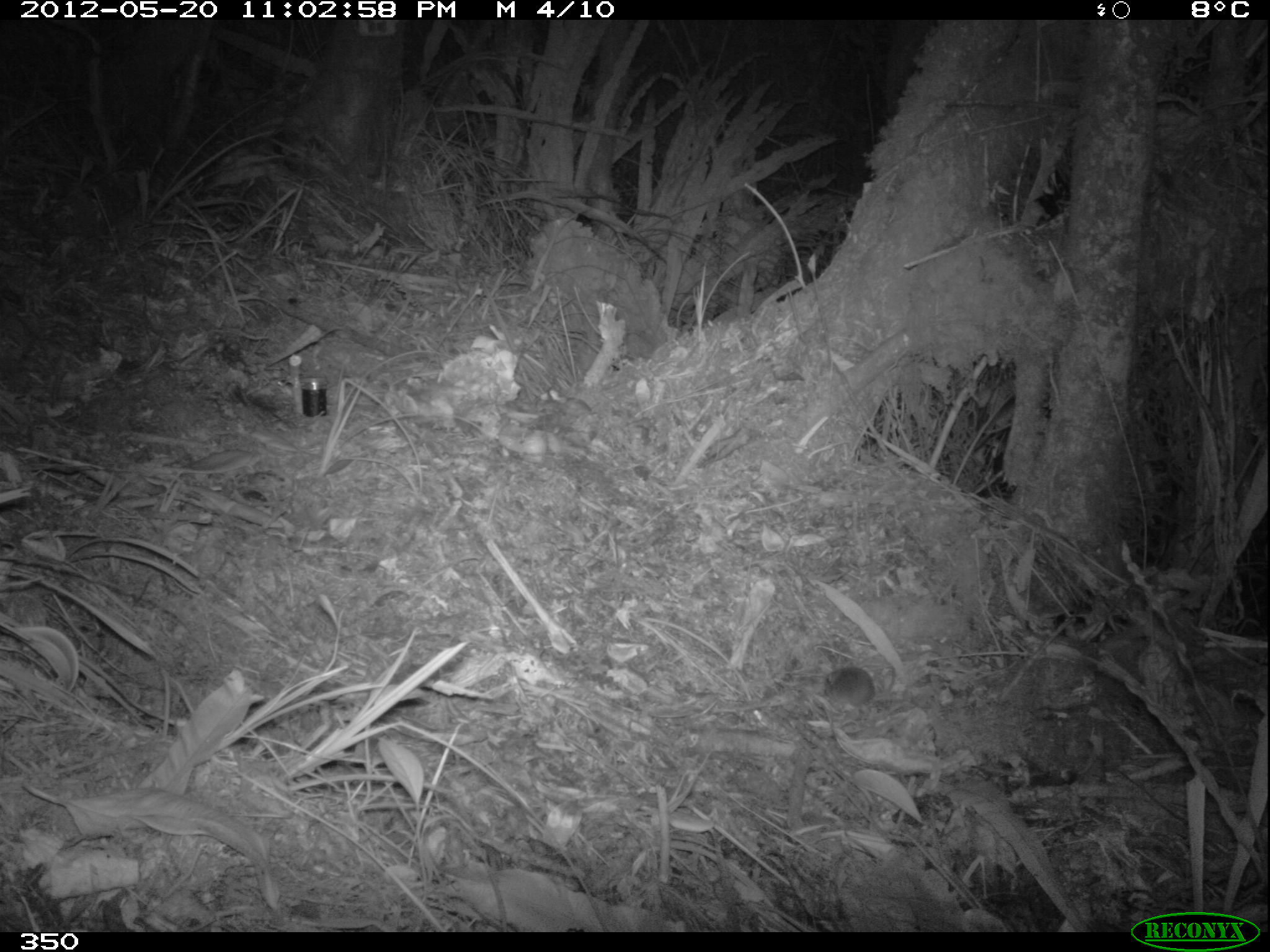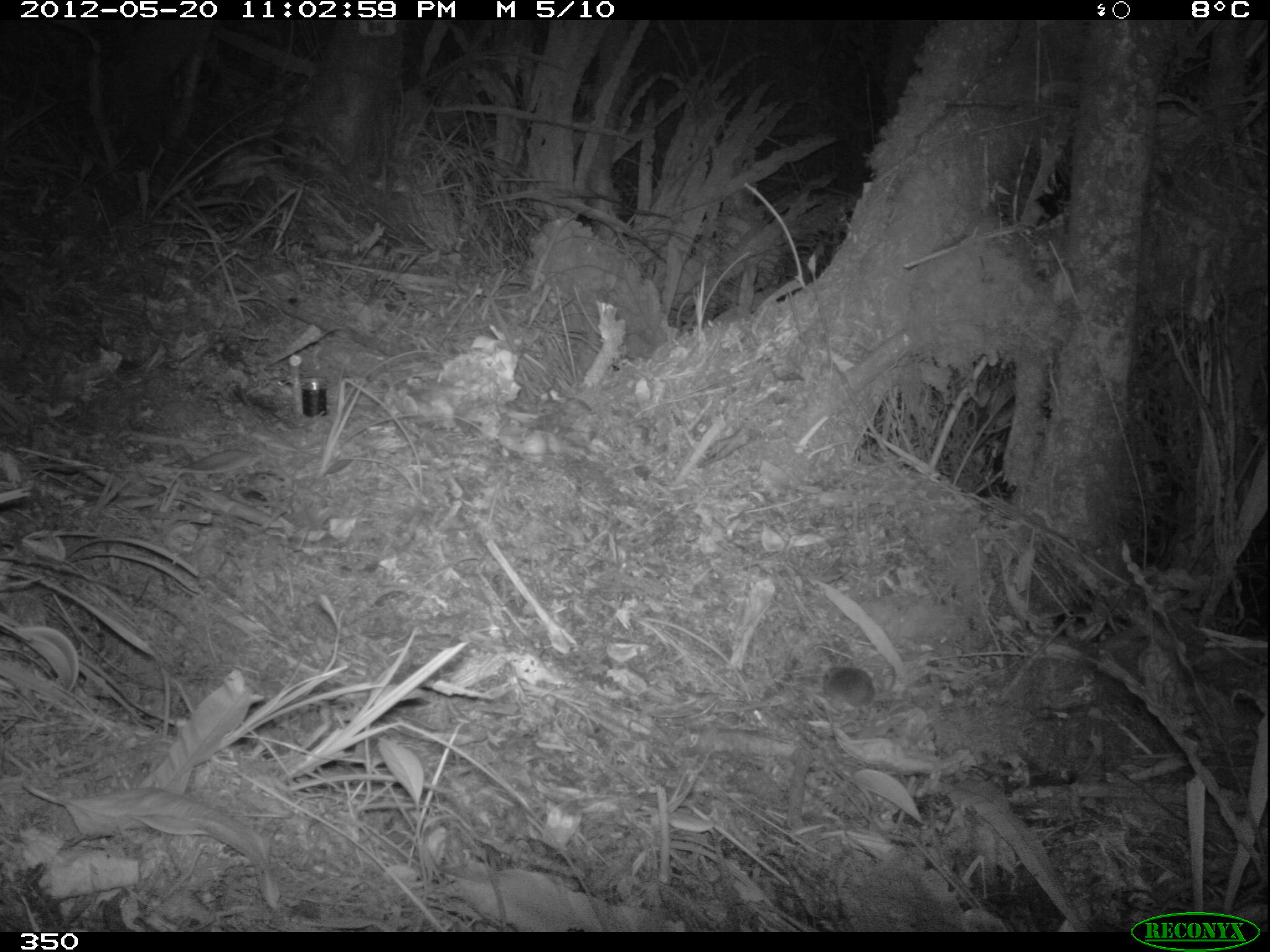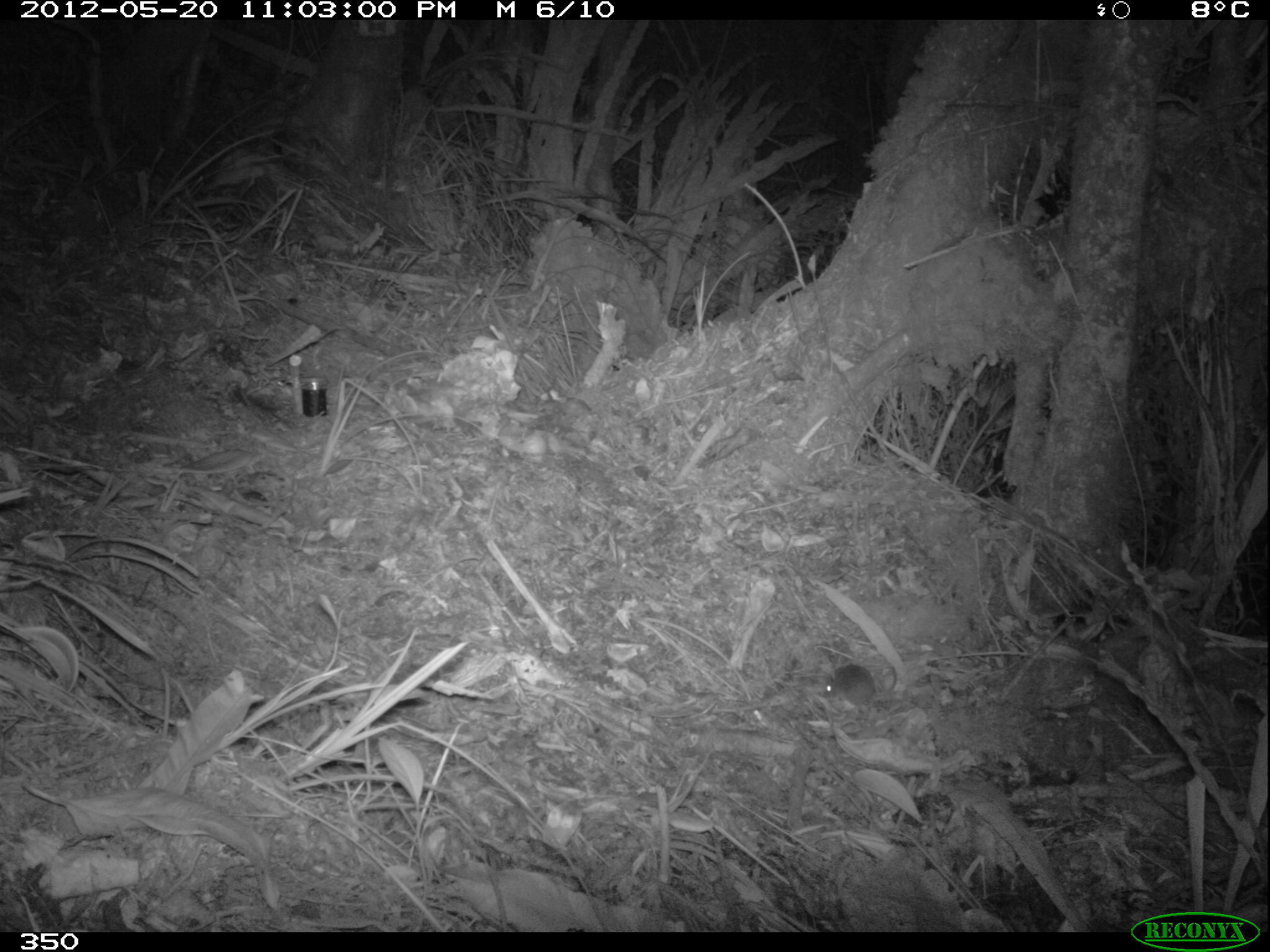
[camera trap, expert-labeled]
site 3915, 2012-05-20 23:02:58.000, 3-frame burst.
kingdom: Animalia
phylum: Chordata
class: Mammalia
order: Rodentia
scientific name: Rodentia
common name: rodents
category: unknown rodent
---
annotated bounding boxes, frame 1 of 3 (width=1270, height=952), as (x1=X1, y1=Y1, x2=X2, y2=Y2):
unknown rodent: (x1=822, y1=665, x2=876, y2=708)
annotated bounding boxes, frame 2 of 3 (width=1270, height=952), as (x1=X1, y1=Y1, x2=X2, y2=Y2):
unknown rodent: (x1=820, y1=664, x2=894, y2=709)